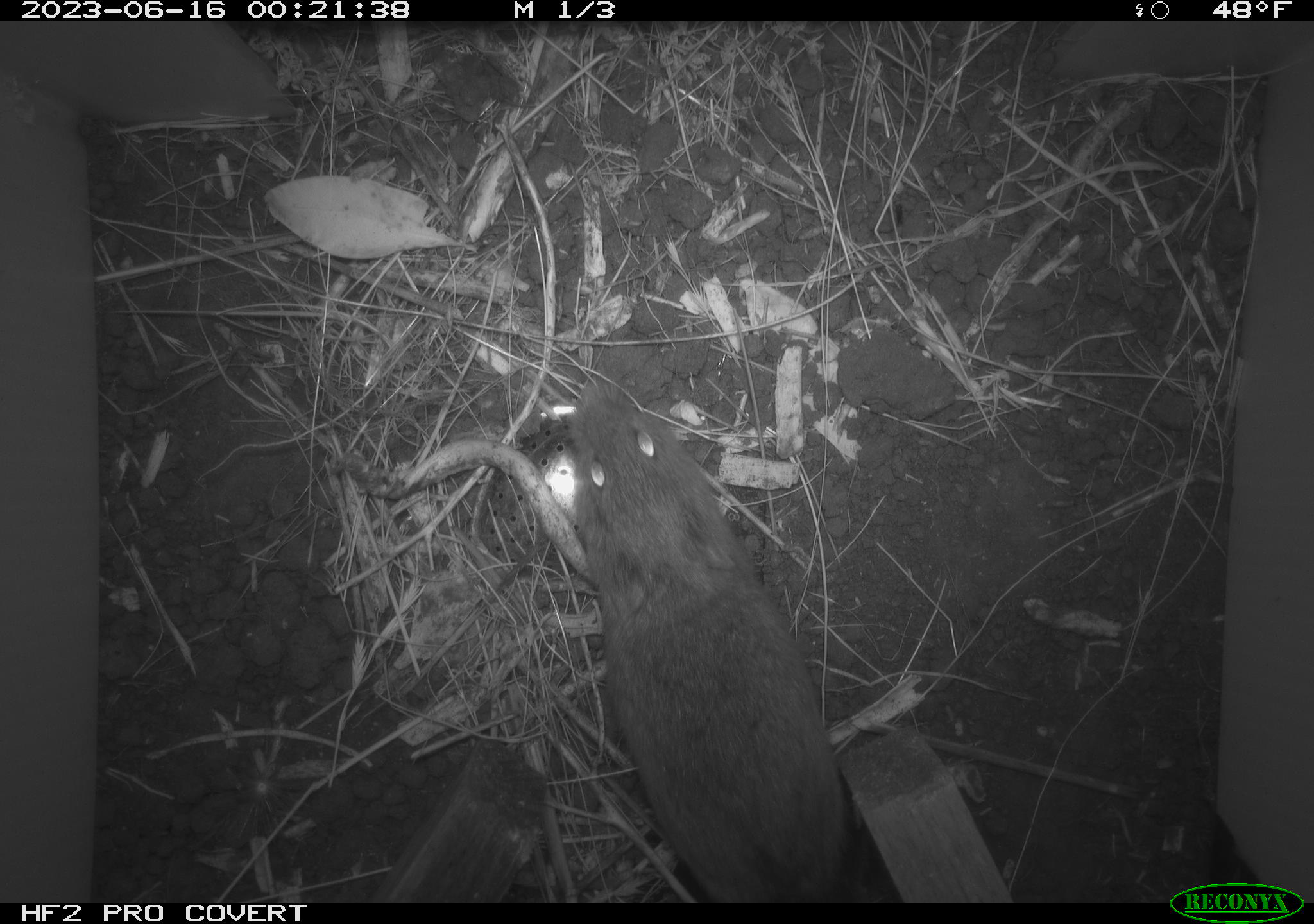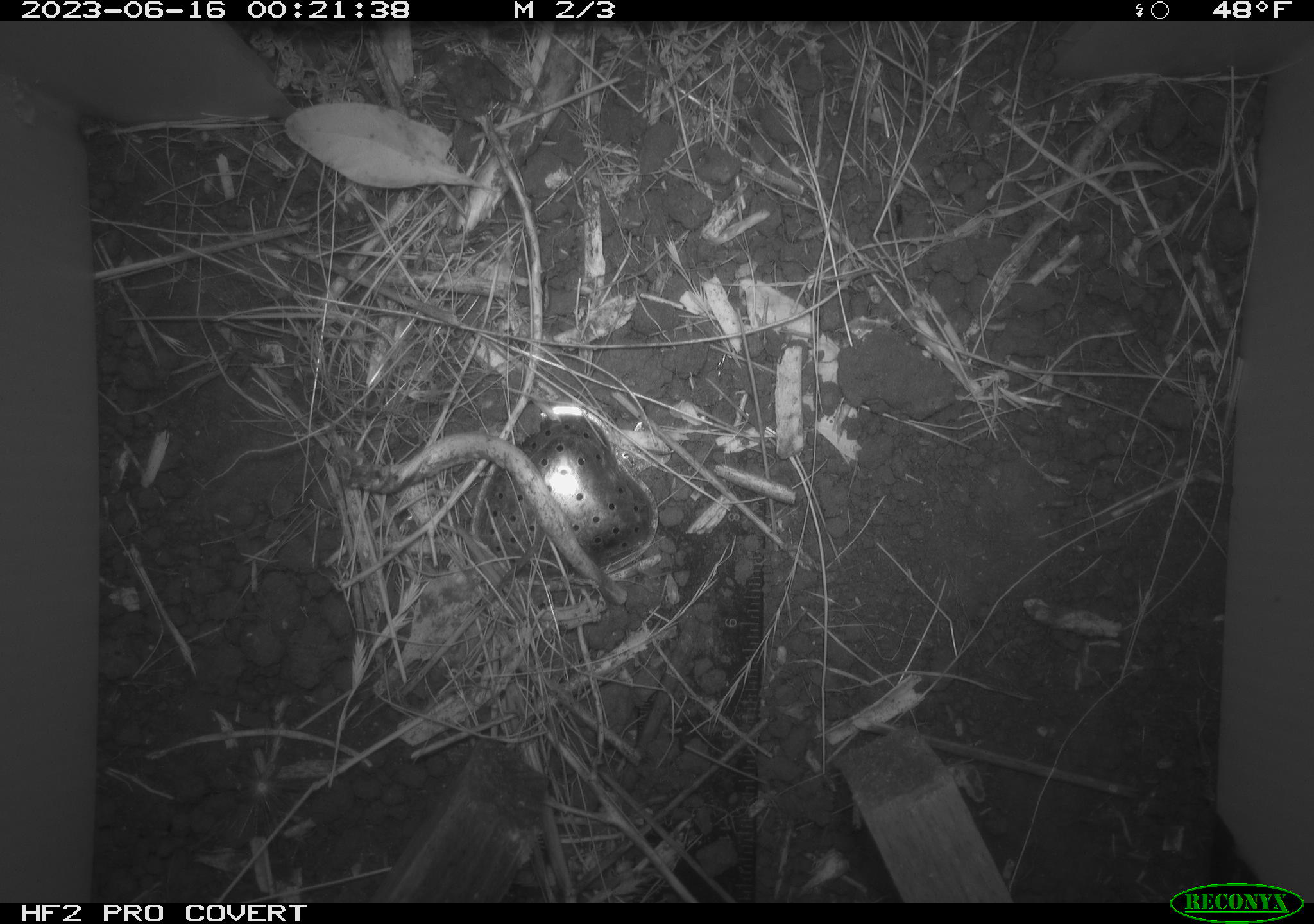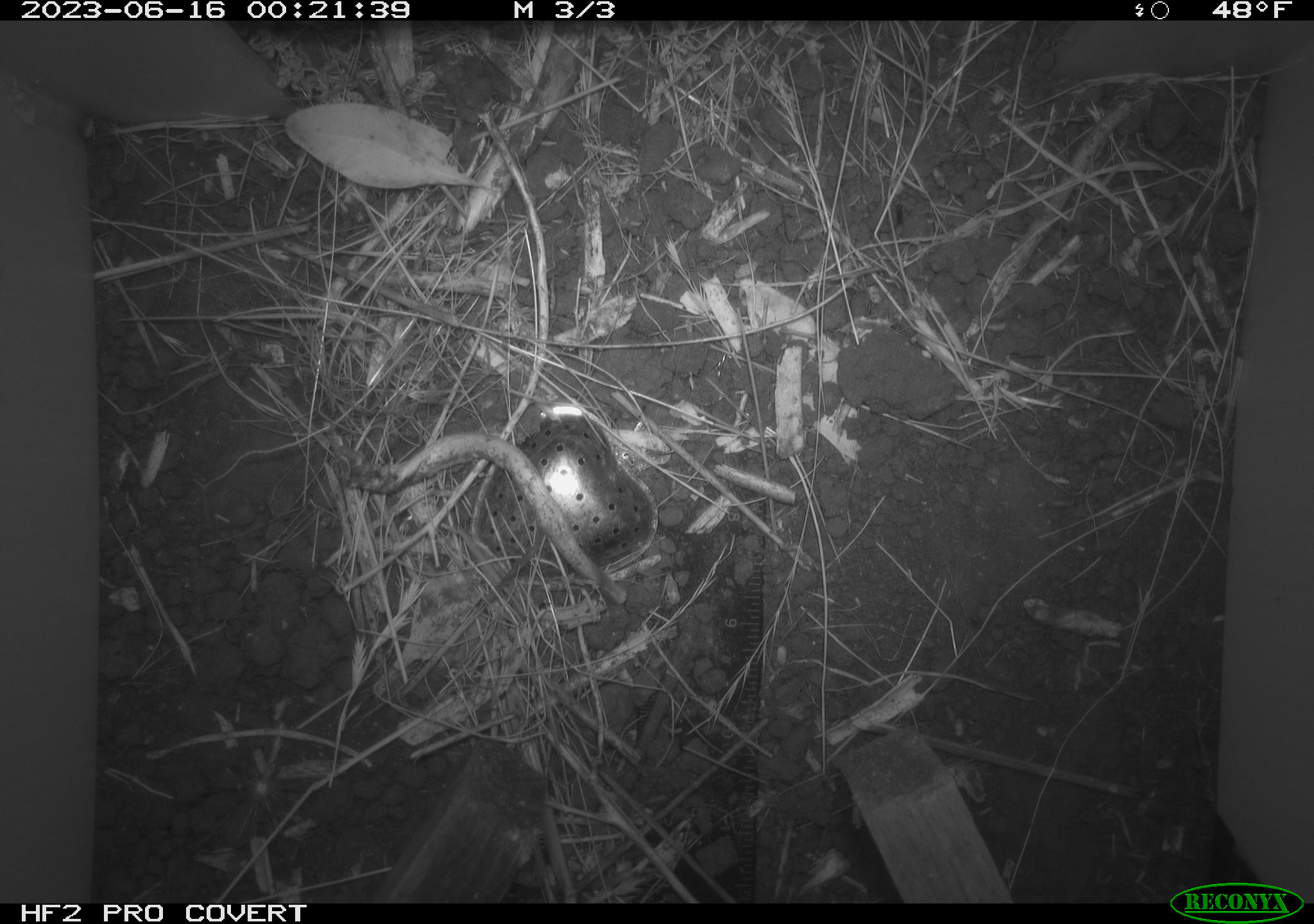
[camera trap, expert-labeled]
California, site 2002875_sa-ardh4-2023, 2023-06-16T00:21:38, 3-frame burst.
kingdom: Animalia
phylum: Chordata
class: Mammalia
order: Rodentia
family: Cricetidae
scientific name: Arvicolinae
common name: voles, lemmings, and muskrats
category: arvicolinae subfamily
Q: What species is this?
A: Arvicolinae subfamily (voles, lemmings, and muskrats) (Arvicolinae).